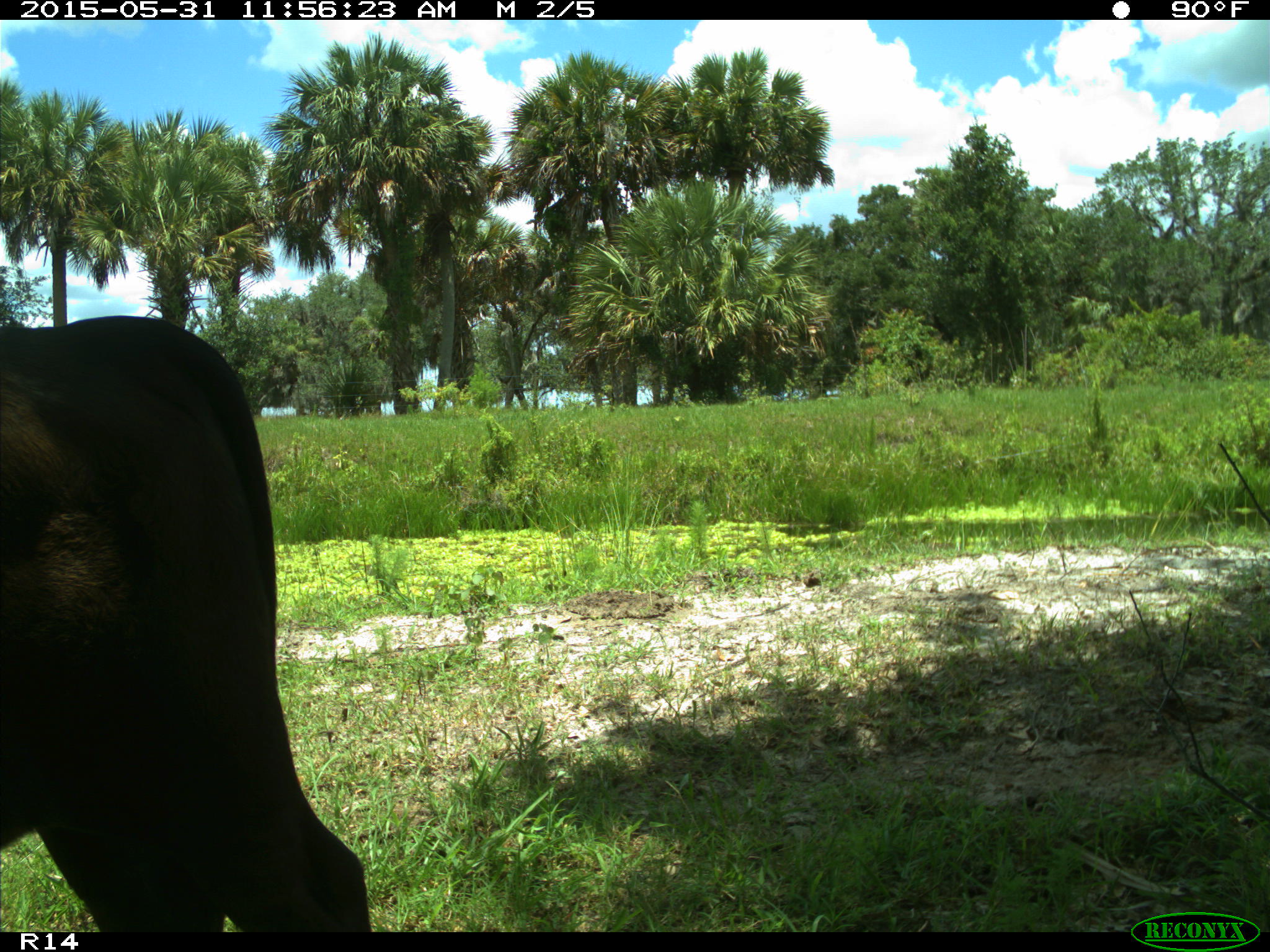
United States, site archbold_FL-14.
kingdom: Animalia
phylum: Chordata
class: Mammalia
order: Artiodactyla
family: Bovidae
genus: Bos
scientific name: Bos taurus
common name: domestic cow